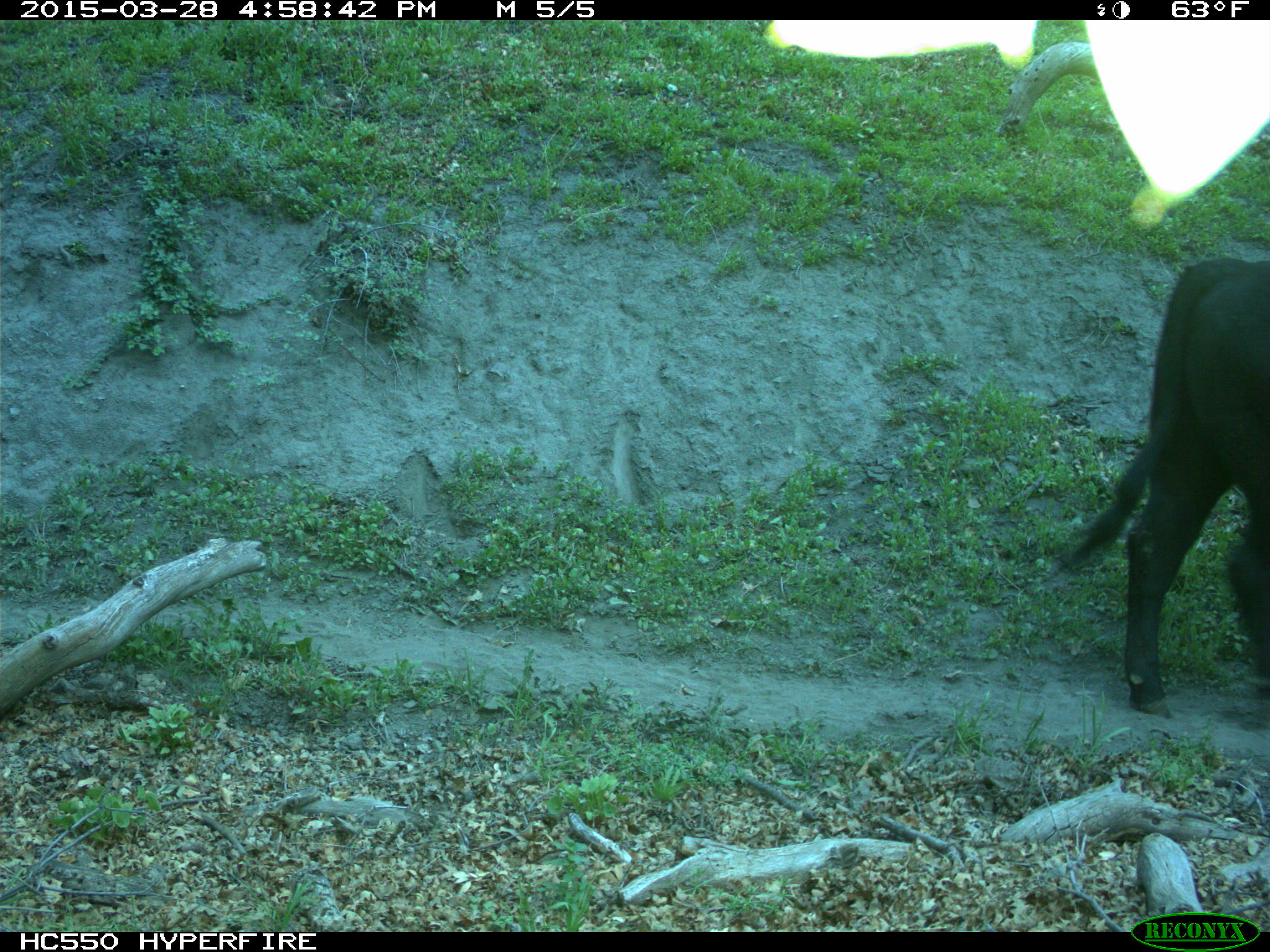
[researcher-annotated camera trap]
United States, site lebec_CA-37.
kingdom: Animalia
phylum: Chordata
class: Mammalia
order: Artiodactyla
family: Bovidae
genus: Bos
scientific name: Bos taurus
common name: domestic cow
Bos taurus (domestic cow).